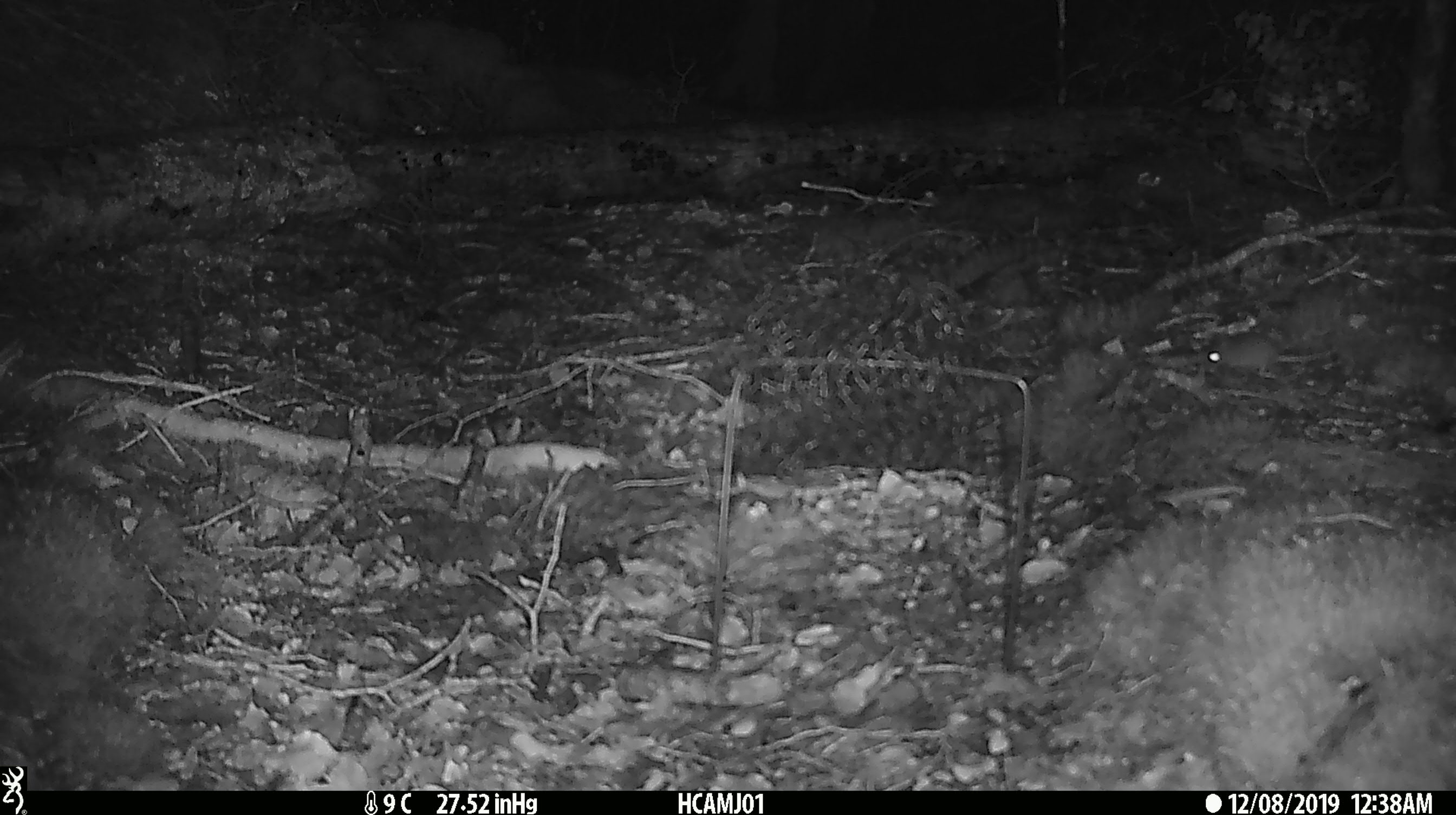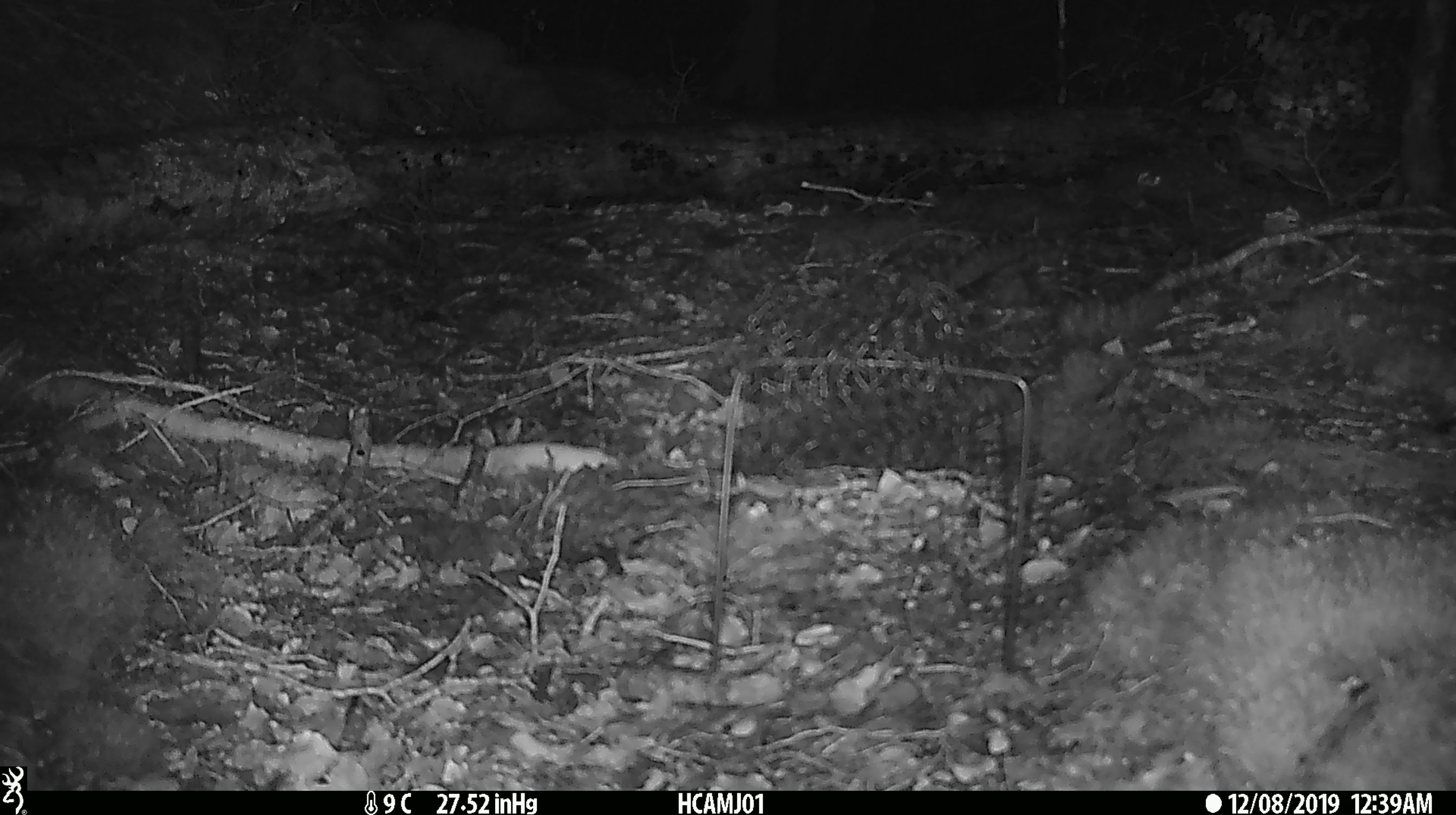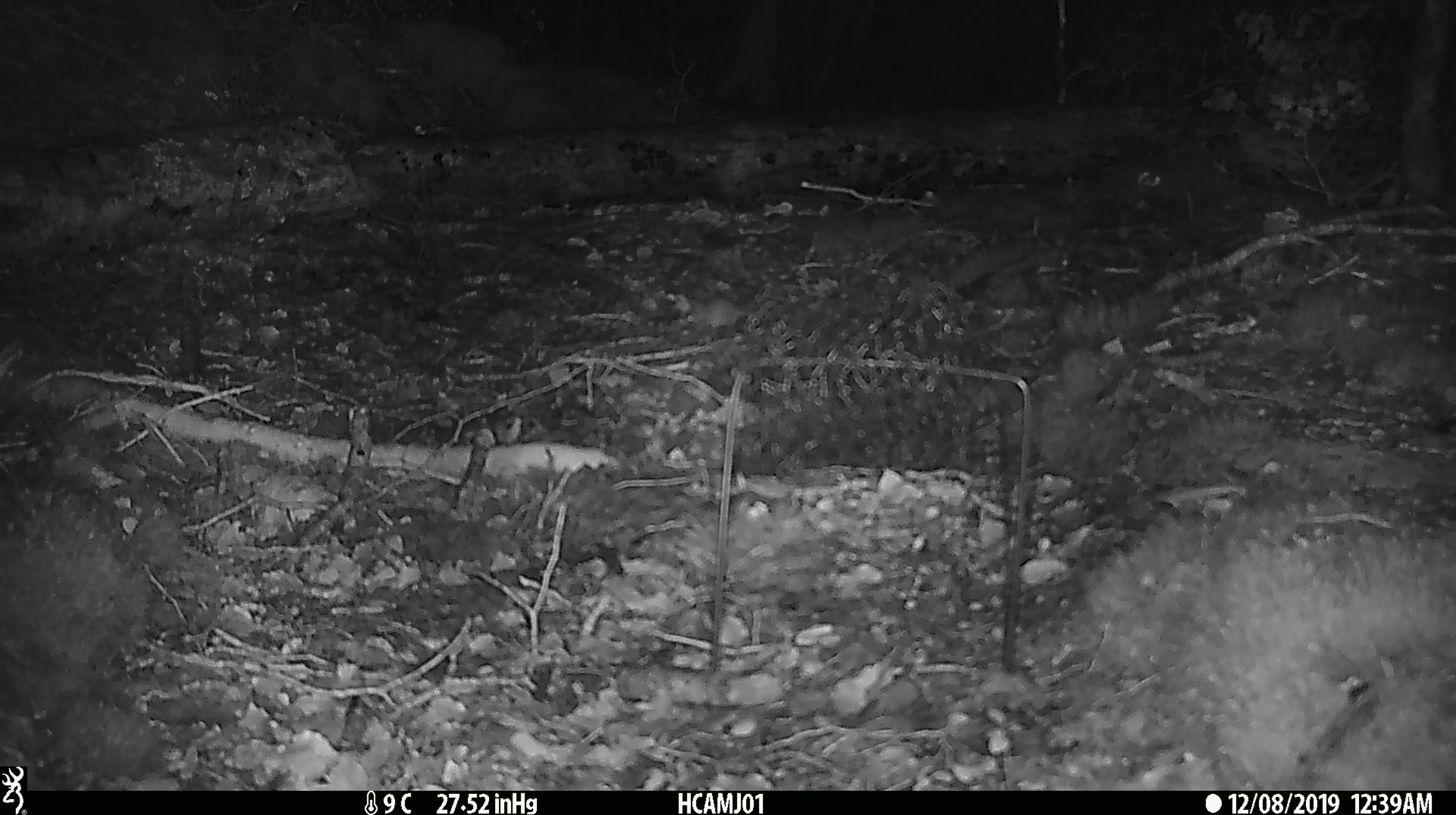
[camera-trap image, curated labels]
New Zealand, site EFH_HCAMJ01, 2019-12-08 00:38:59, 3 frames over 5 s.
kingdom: Animalia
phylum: Chordata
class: Mammalia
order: Rodentia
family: Muridae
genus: Mus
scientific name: Mus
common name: mouse